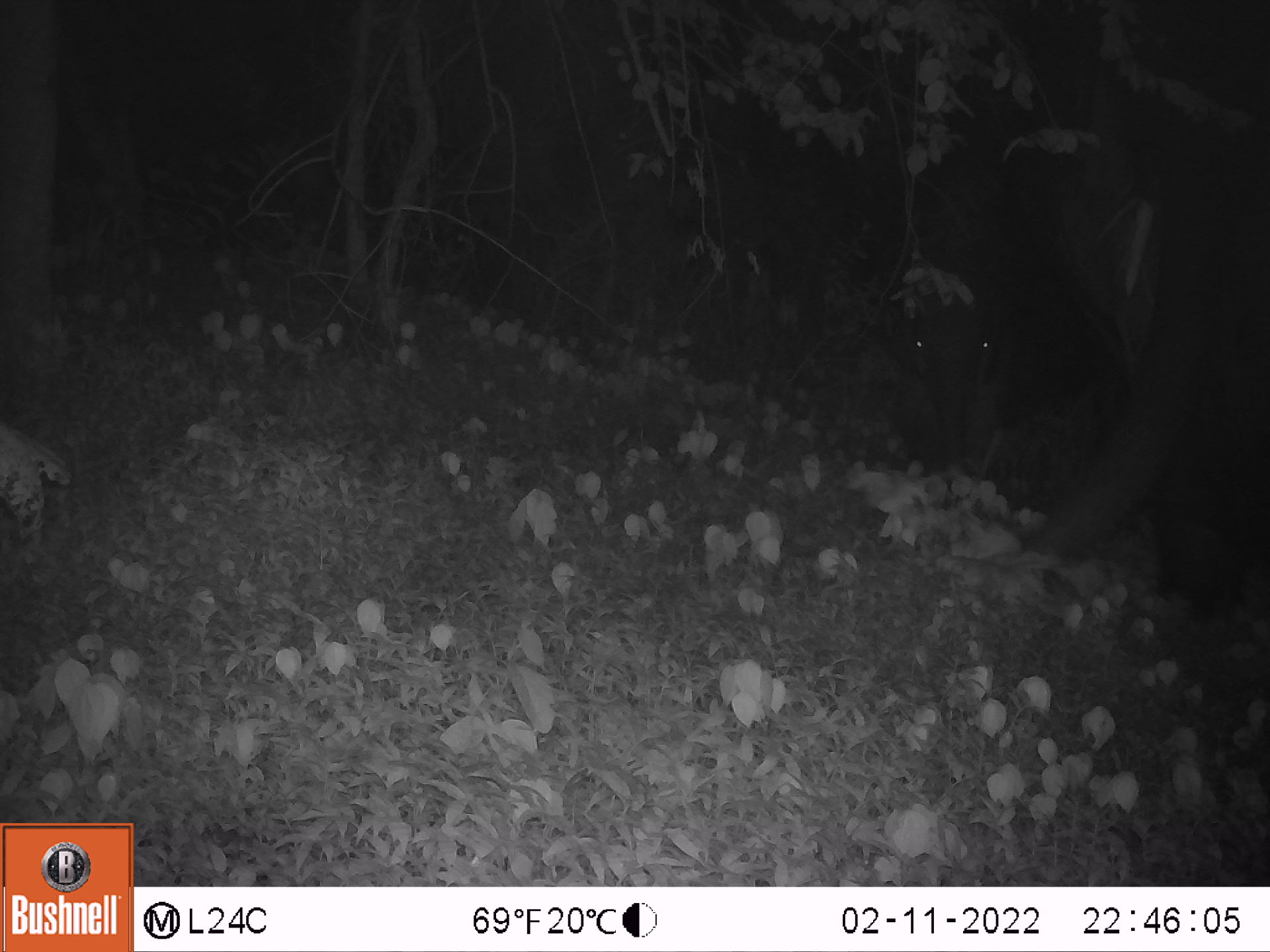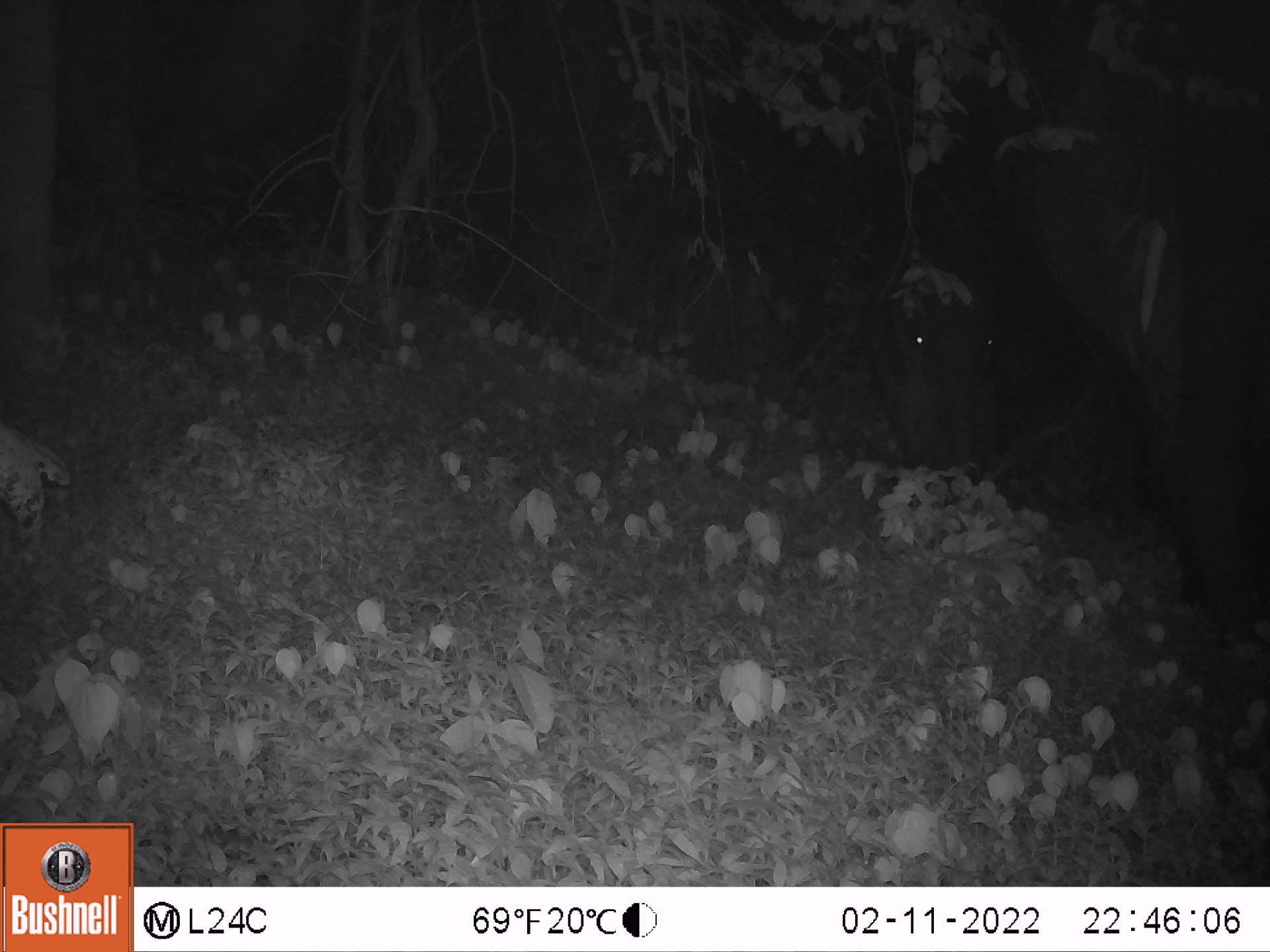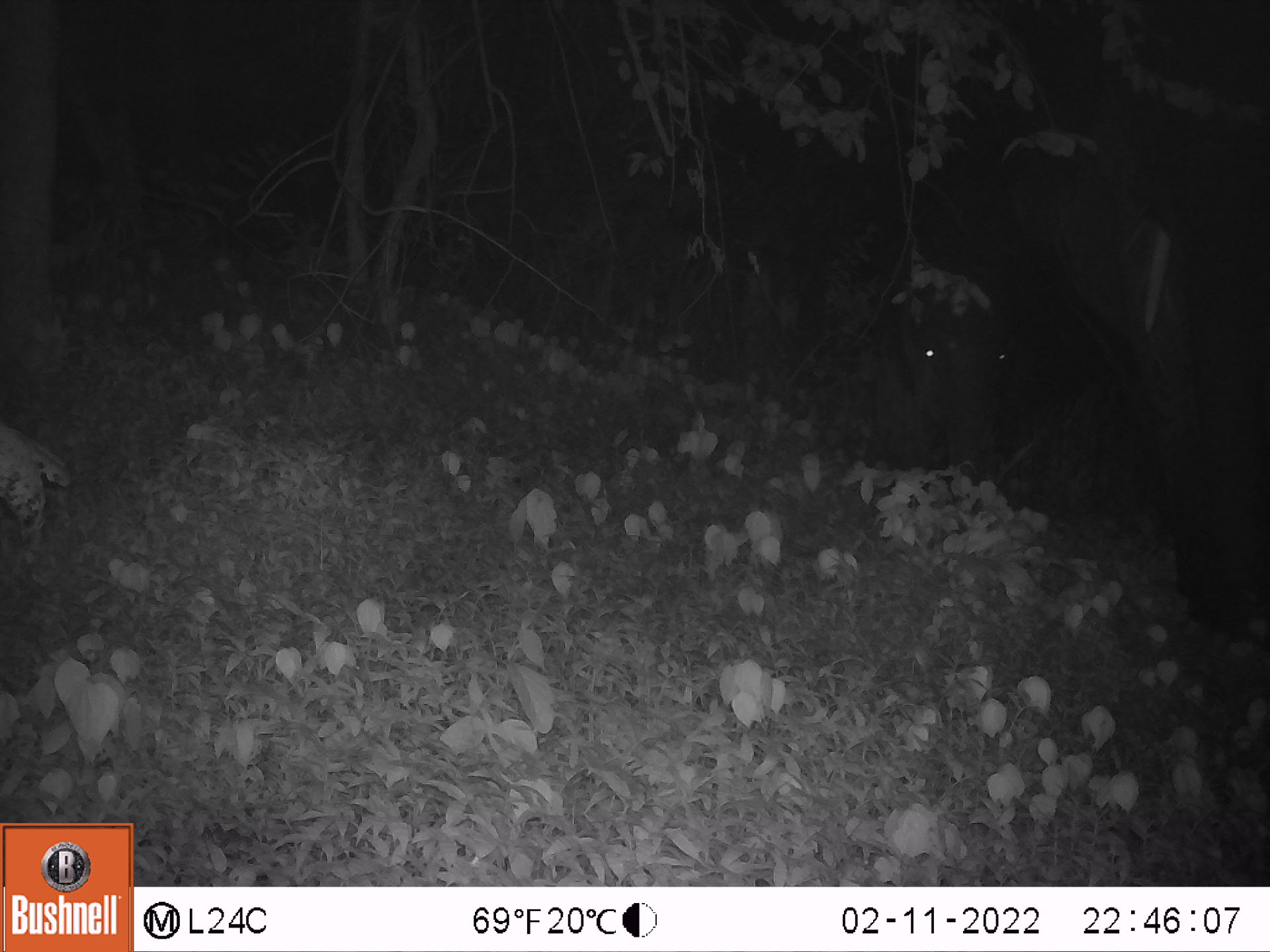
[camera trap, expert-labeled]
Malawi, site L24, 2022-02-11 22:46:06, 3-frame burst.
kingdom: Animalia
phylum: Chordata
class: Mammalia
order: Proboscidea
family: Elephantidae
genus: Loxodonta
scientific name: Loxodonta africana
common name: african savanna elephant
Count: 2.